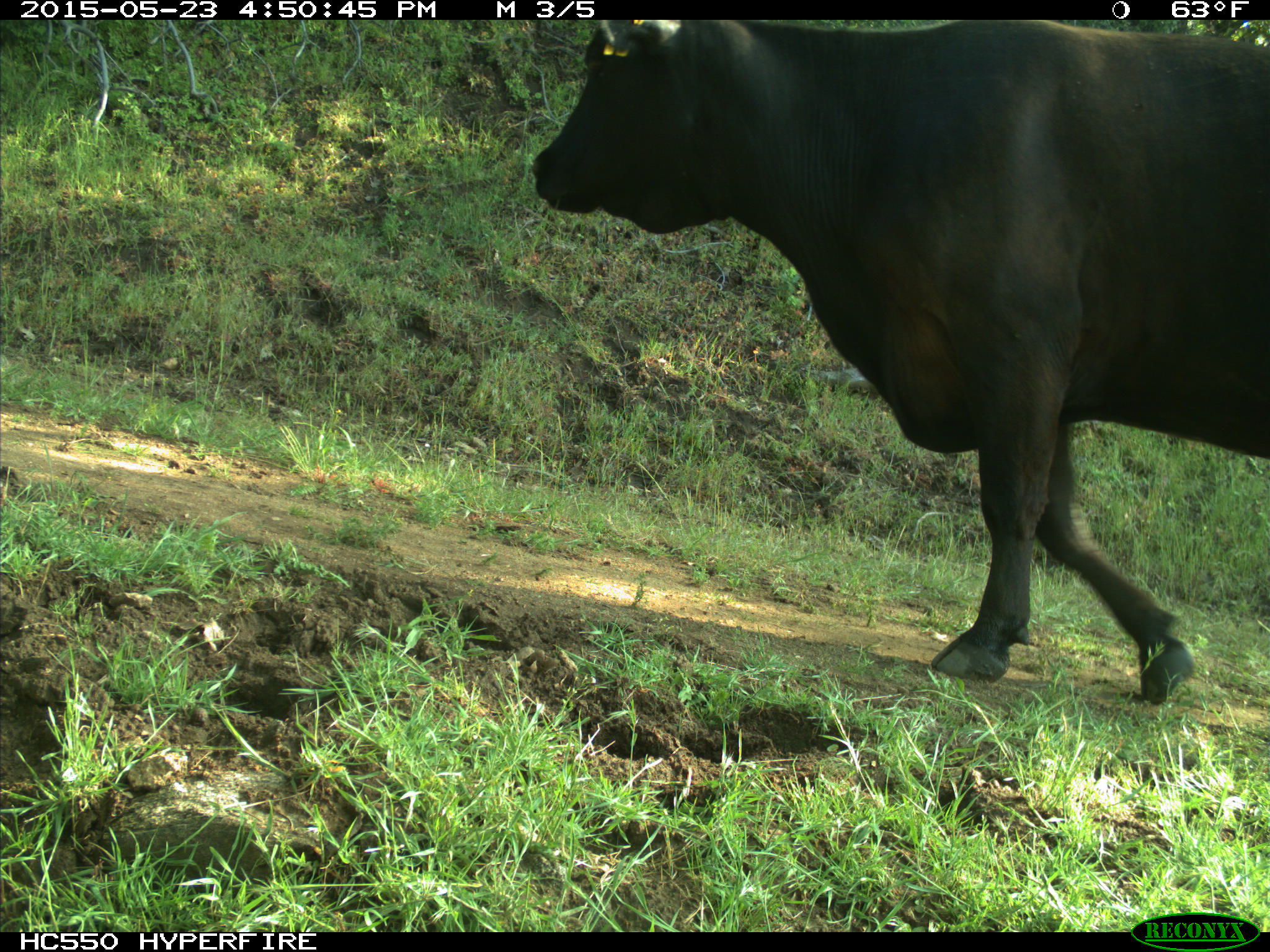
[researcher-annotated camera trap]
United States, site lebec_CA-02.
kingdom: Animalia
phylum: Chordata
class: Mammalia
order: Artiodactyla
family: Bovidae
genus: Bos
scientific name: Bos taurus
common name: domestic cow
Bos taurus (domestic cow).